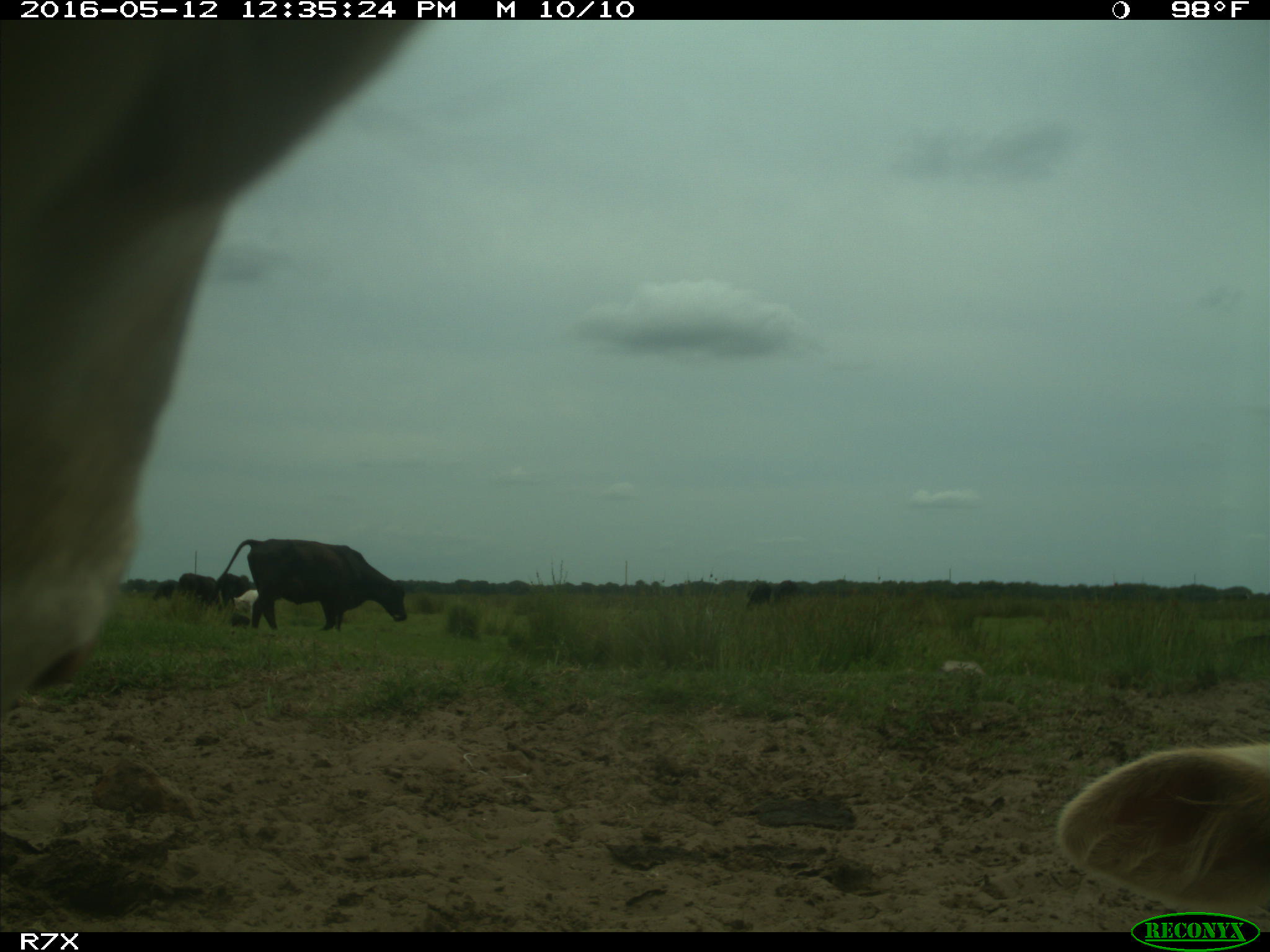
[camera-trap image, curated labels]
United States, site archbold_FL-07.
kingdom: Animalia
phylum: Chordata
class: Mammalia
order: Artiodactyla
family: Bovidae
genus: Bos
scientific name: Bos taurus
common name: domestic cow